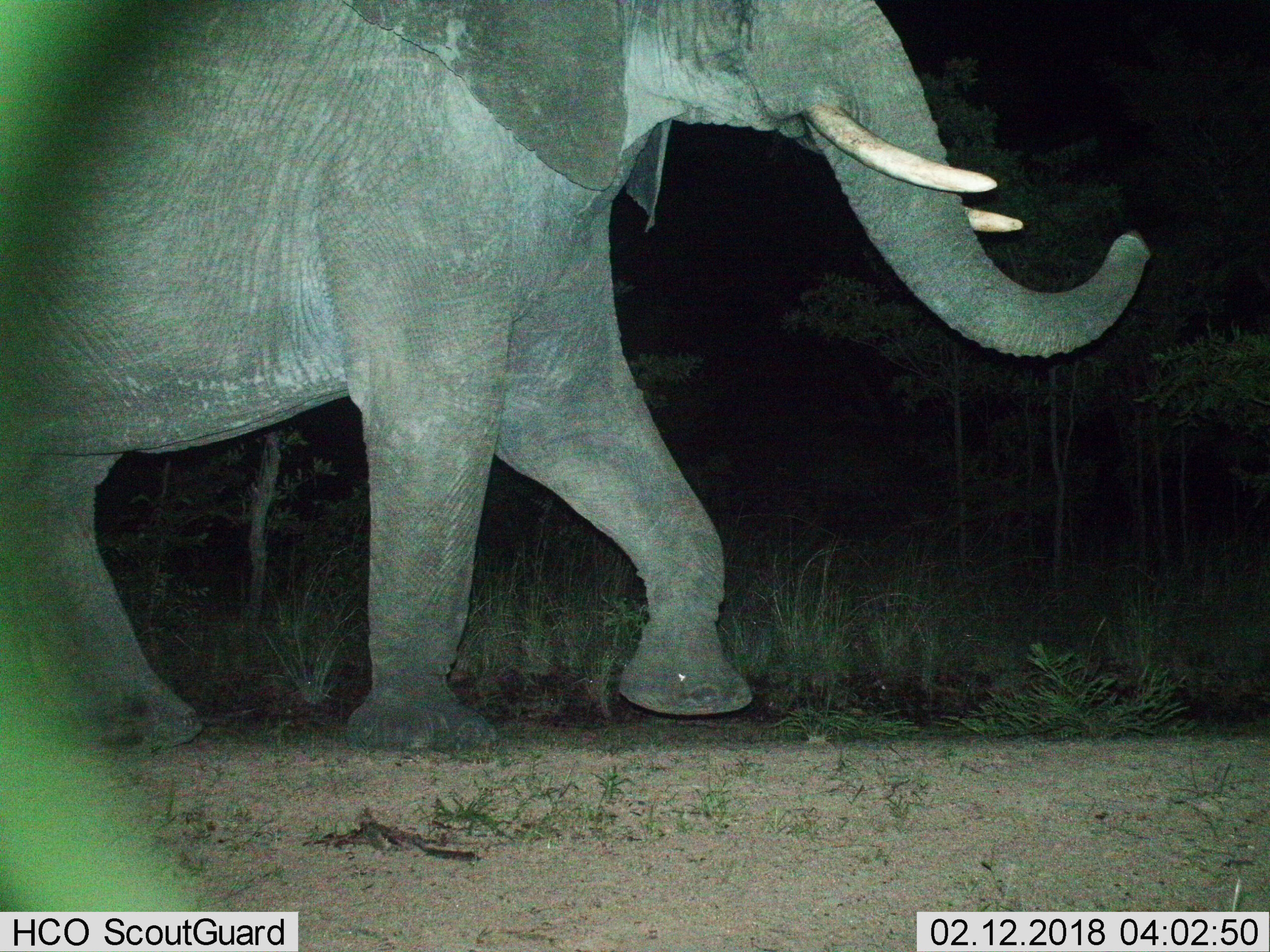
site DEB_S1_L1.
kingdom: Animalia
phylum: Chordata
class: Mammalia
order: Proboscidea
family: Elephantidae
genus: Loxodonta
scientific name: Loxodonta africana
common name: african bush elephant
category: elephant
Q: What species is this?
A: Elephant (african bush elephant) (Loxodonta africana).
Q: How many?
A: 1.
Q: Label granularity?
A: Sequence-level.